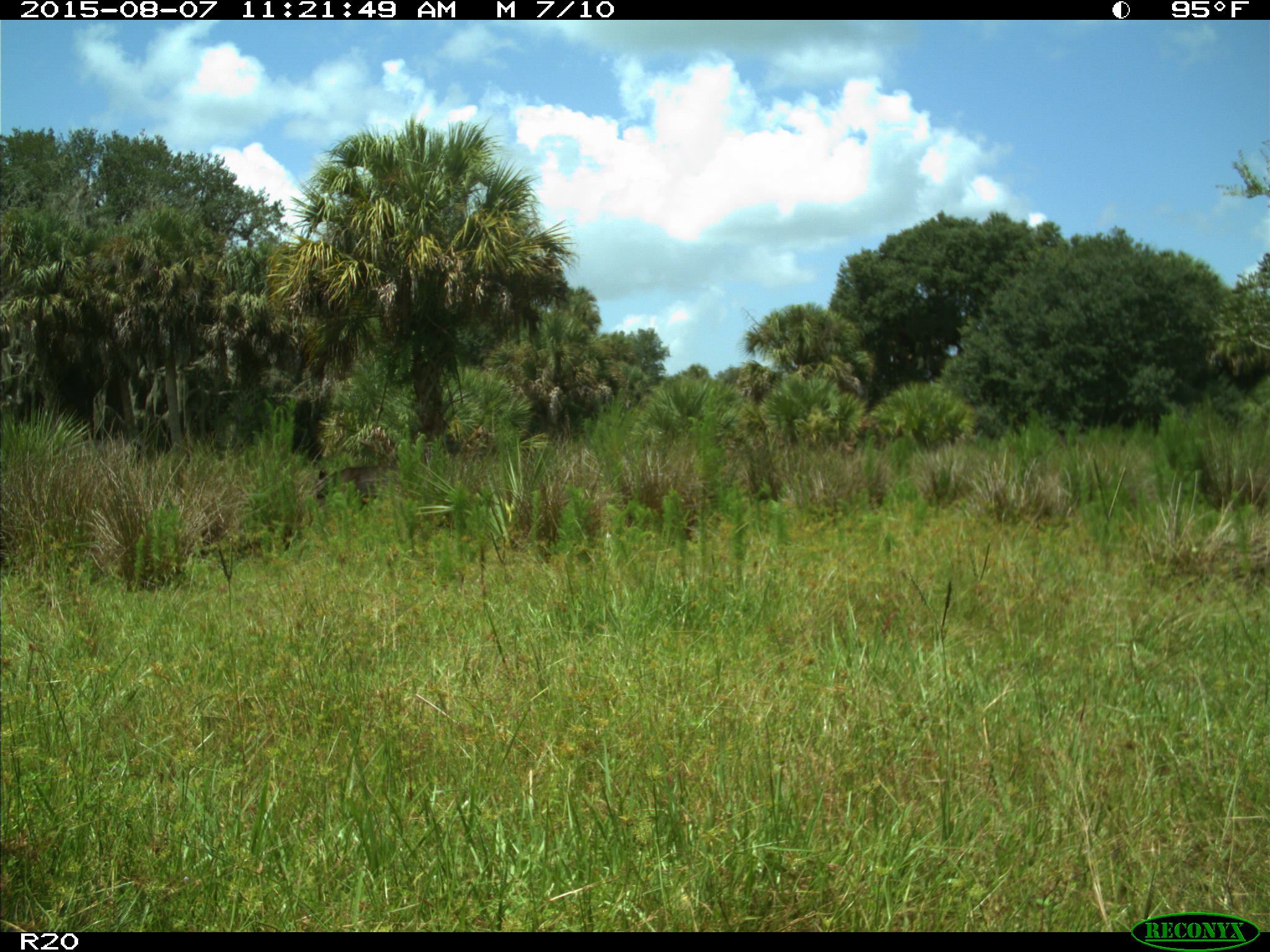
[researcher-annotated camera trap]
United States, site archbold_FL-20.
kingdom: Animalia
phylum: Chordata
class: Mammalia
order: Artiodactyla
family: Bovidae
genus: Bos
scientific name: Bos taurus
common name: domestic cow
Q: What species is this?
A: Bos taurus (domestic cow).